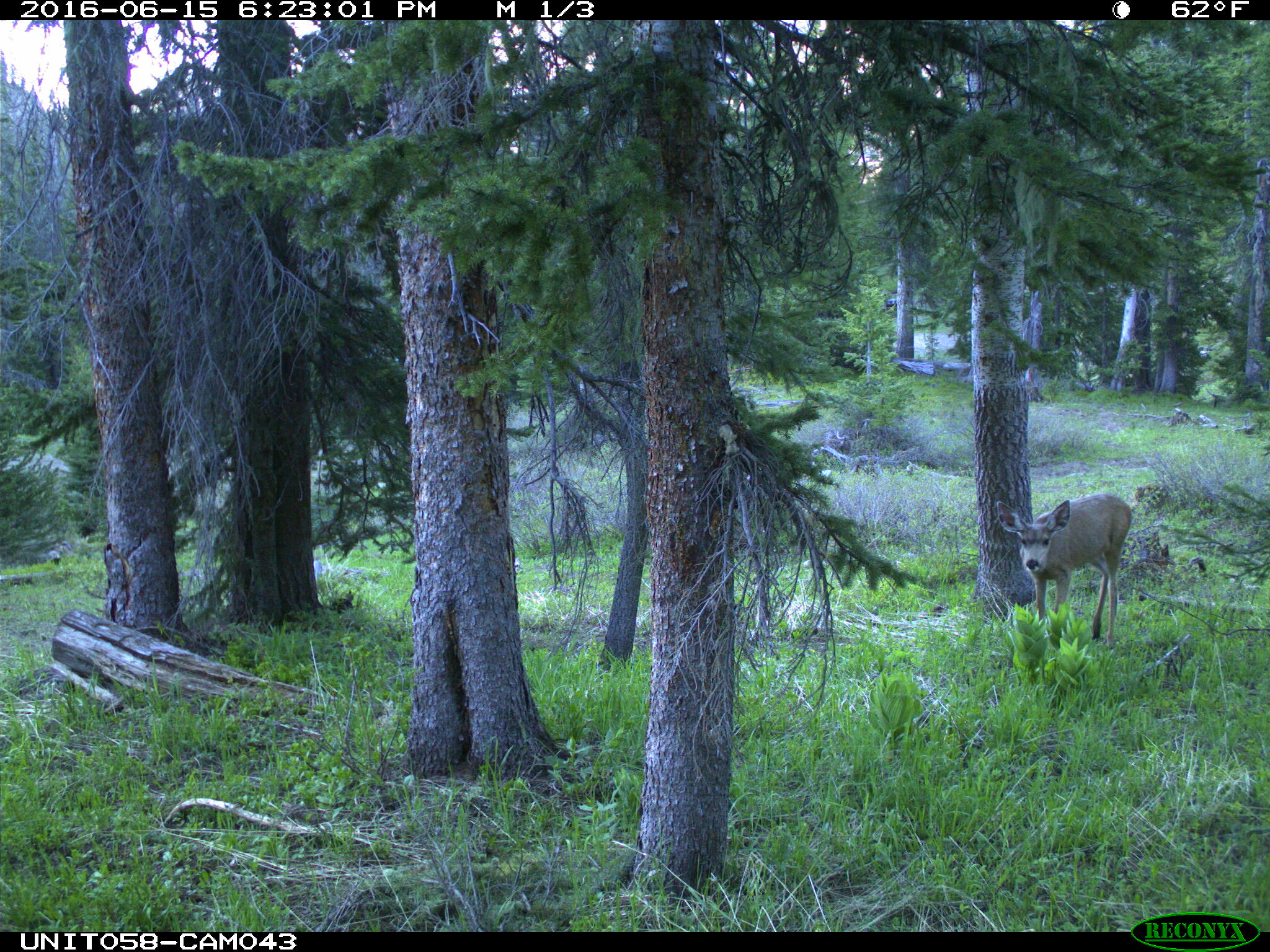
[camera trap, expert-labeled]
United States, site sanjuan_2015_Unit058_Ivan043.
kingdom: Animalia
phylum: Chordata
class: Mammalia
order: Artiodactyla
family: Cervidae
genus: Odocoileus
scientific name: Odocoileus hemionus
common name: mule deer